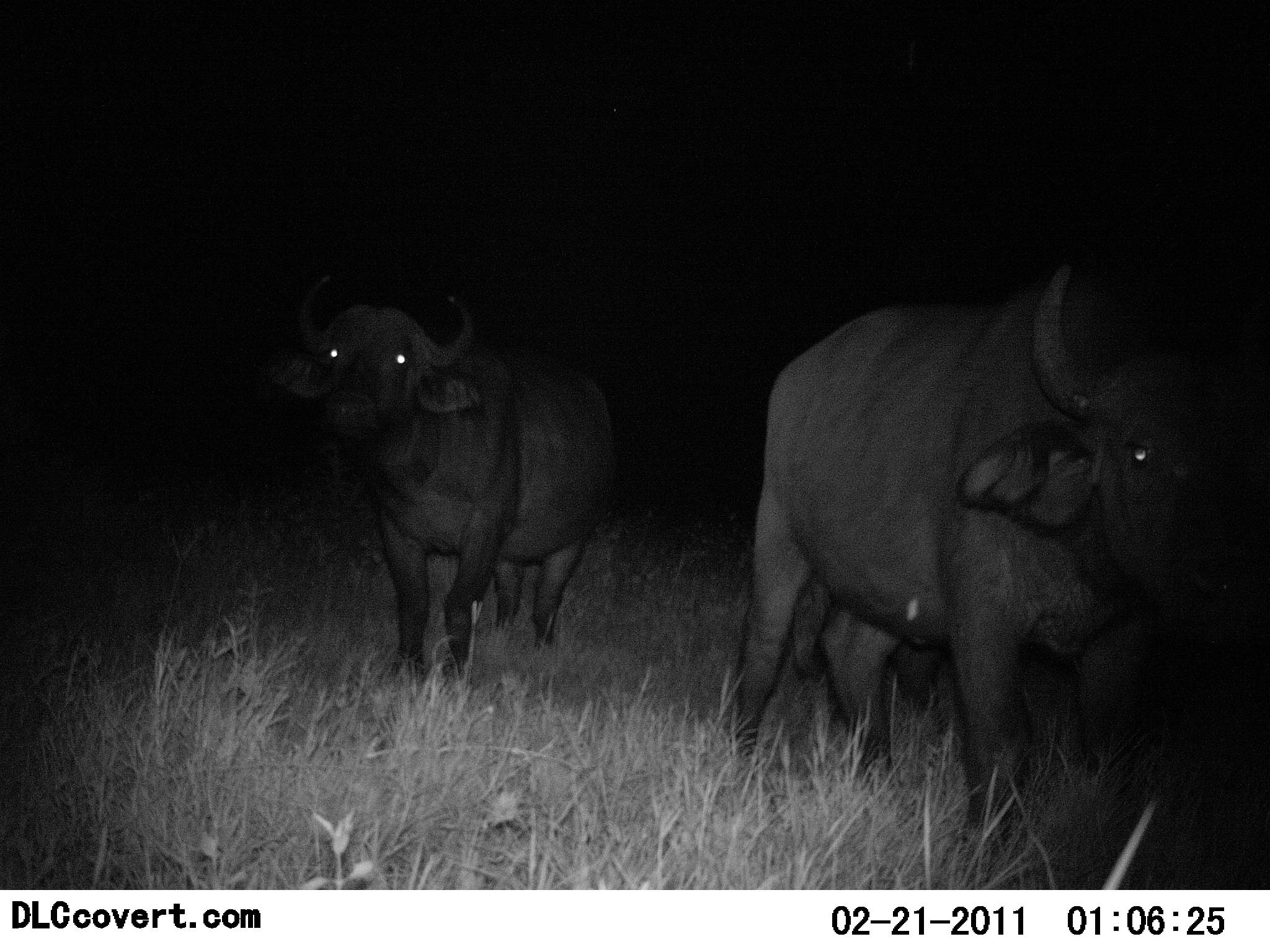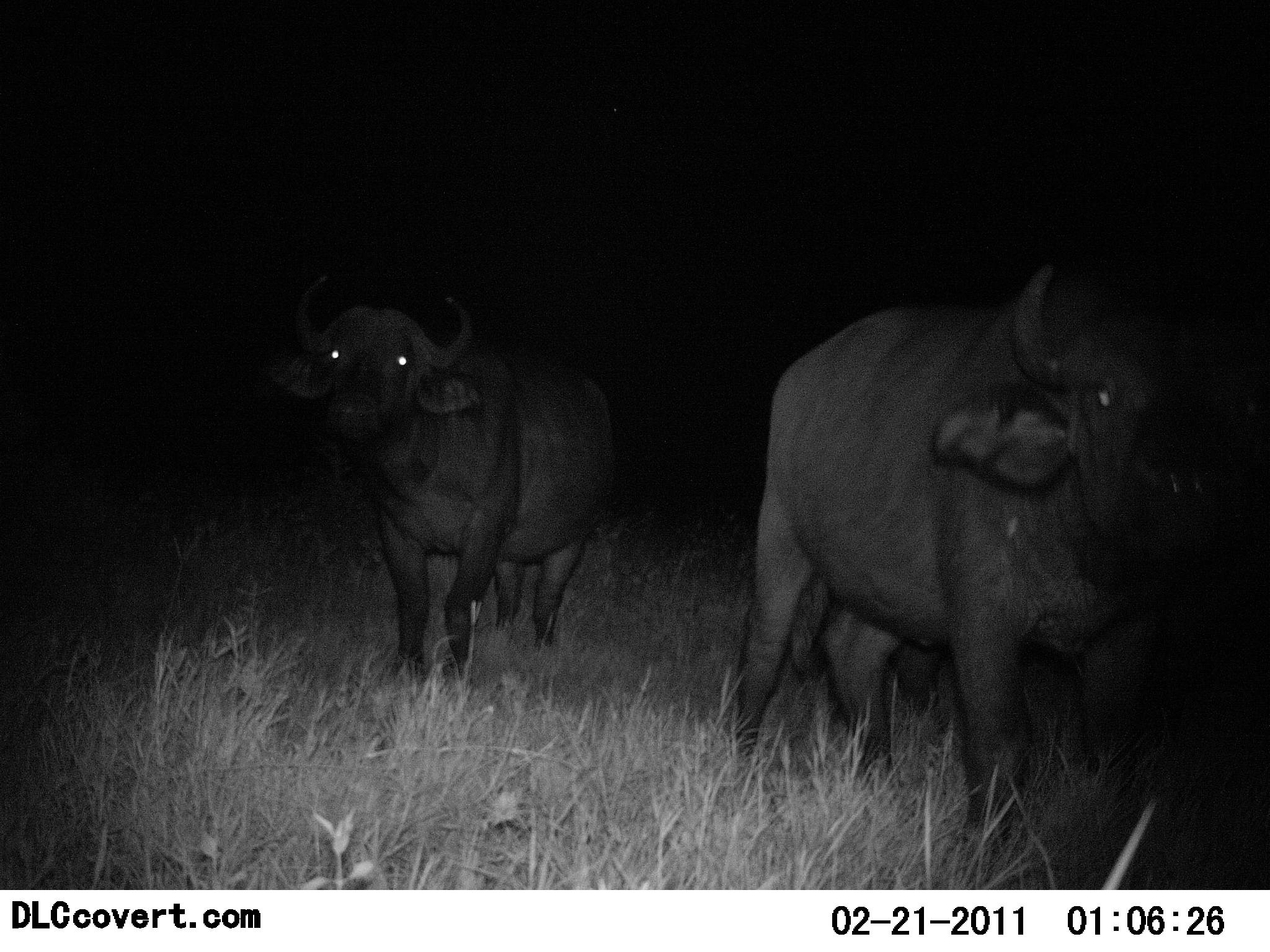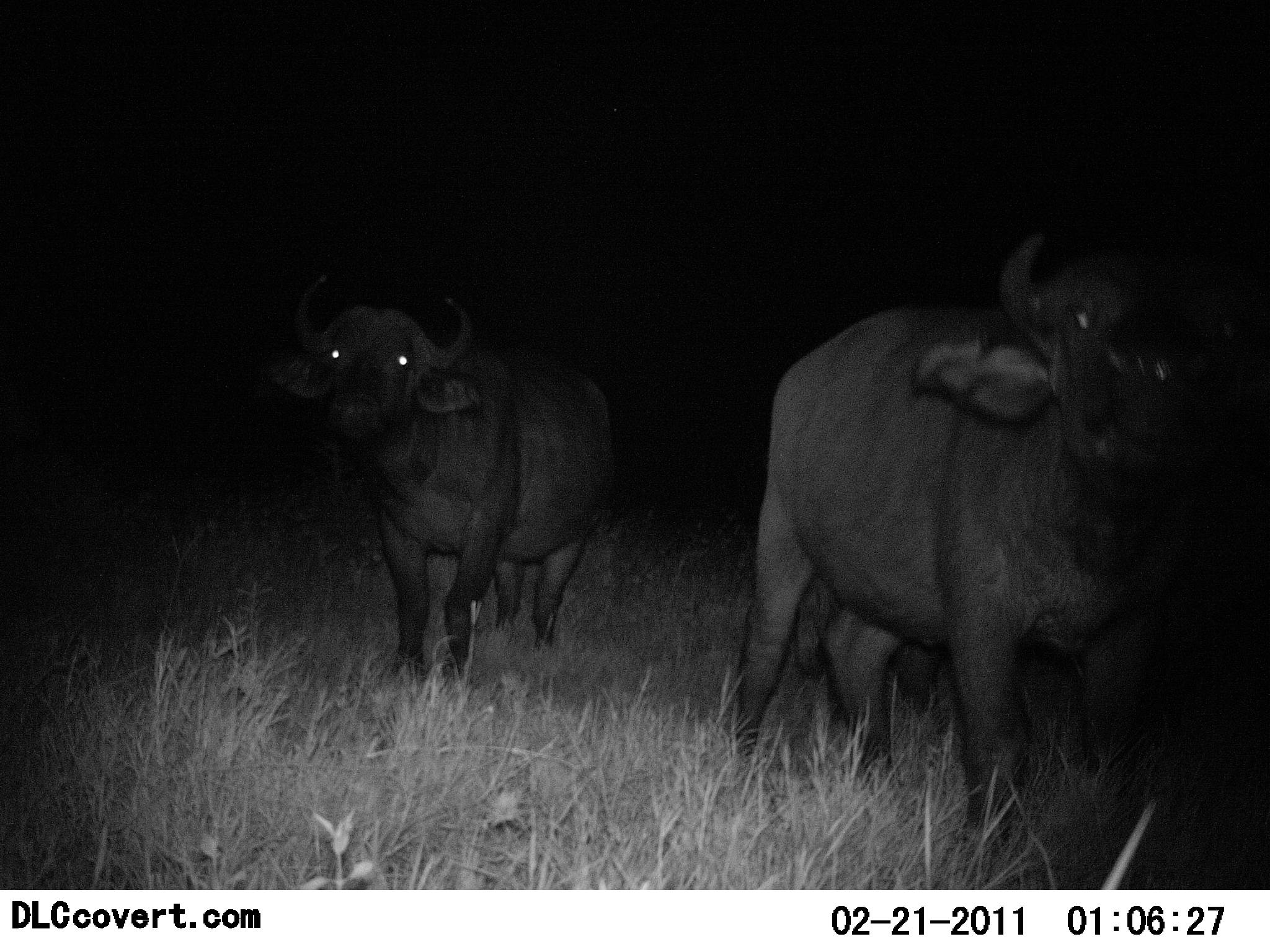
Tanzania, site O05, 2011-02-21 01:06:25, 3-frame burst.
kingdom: Animalia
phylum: Chordata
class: Mammalia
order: Artiodactyla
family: Bovidae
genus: Syncerus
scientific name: Syncerus caffer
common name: cape buffalo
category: buffalo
Buffalo (cape buffalo) (Syncerus caffer), count 2. Behavior (volunteer vote fractions): standing 80%, resting 0%, moving 20%, interacting 0%. Young present (vote fraction): 0%. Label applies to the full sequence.